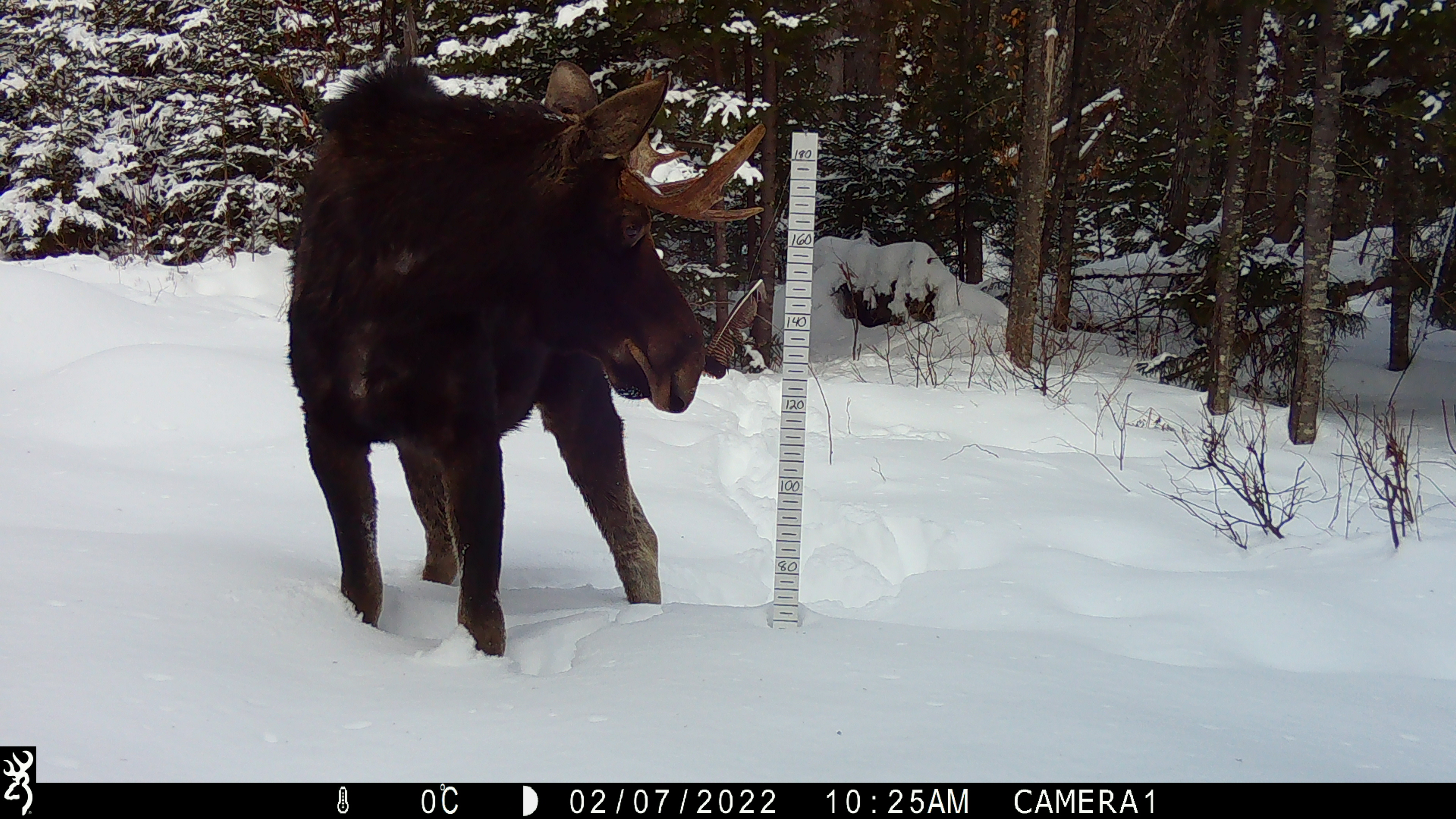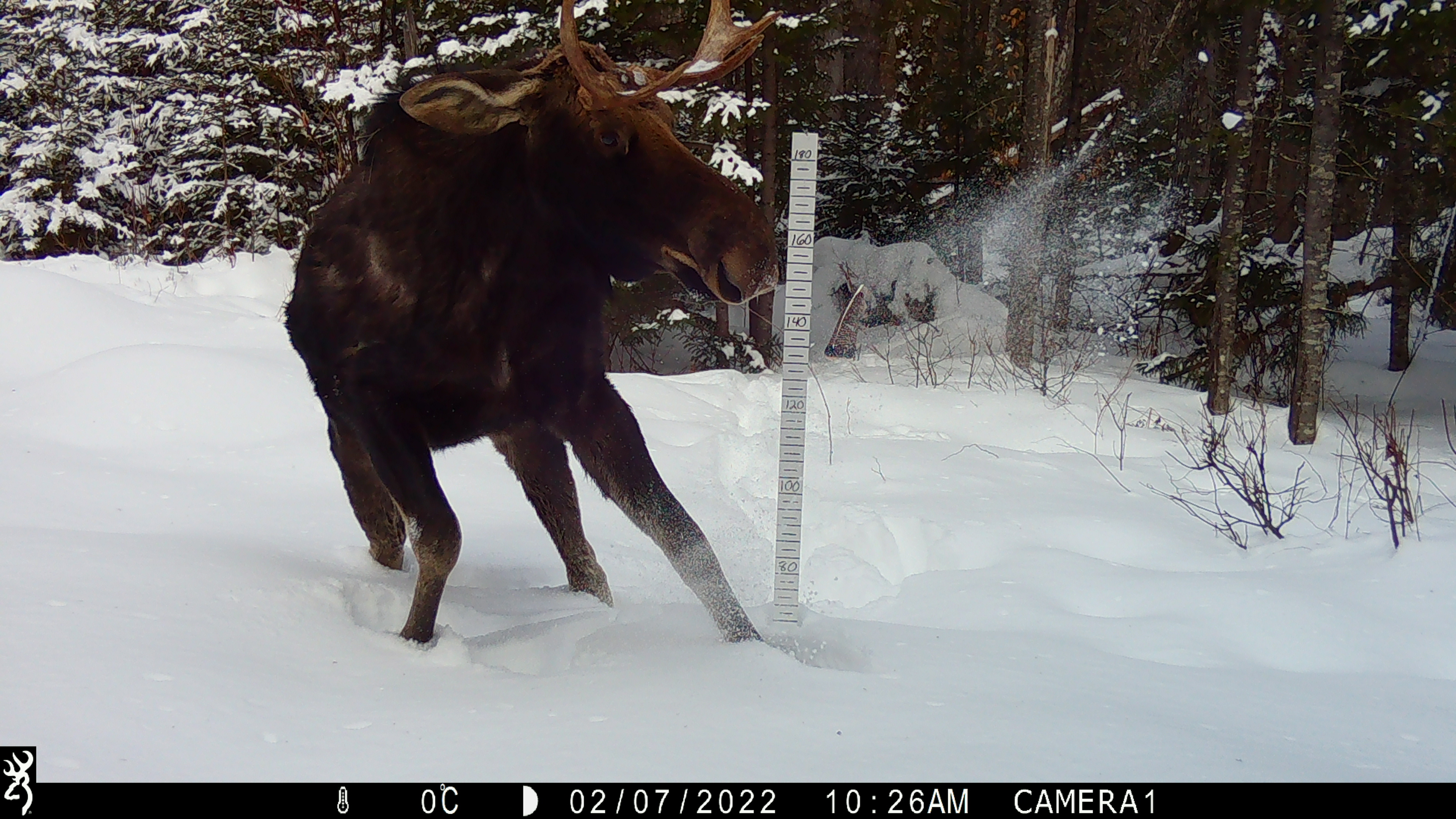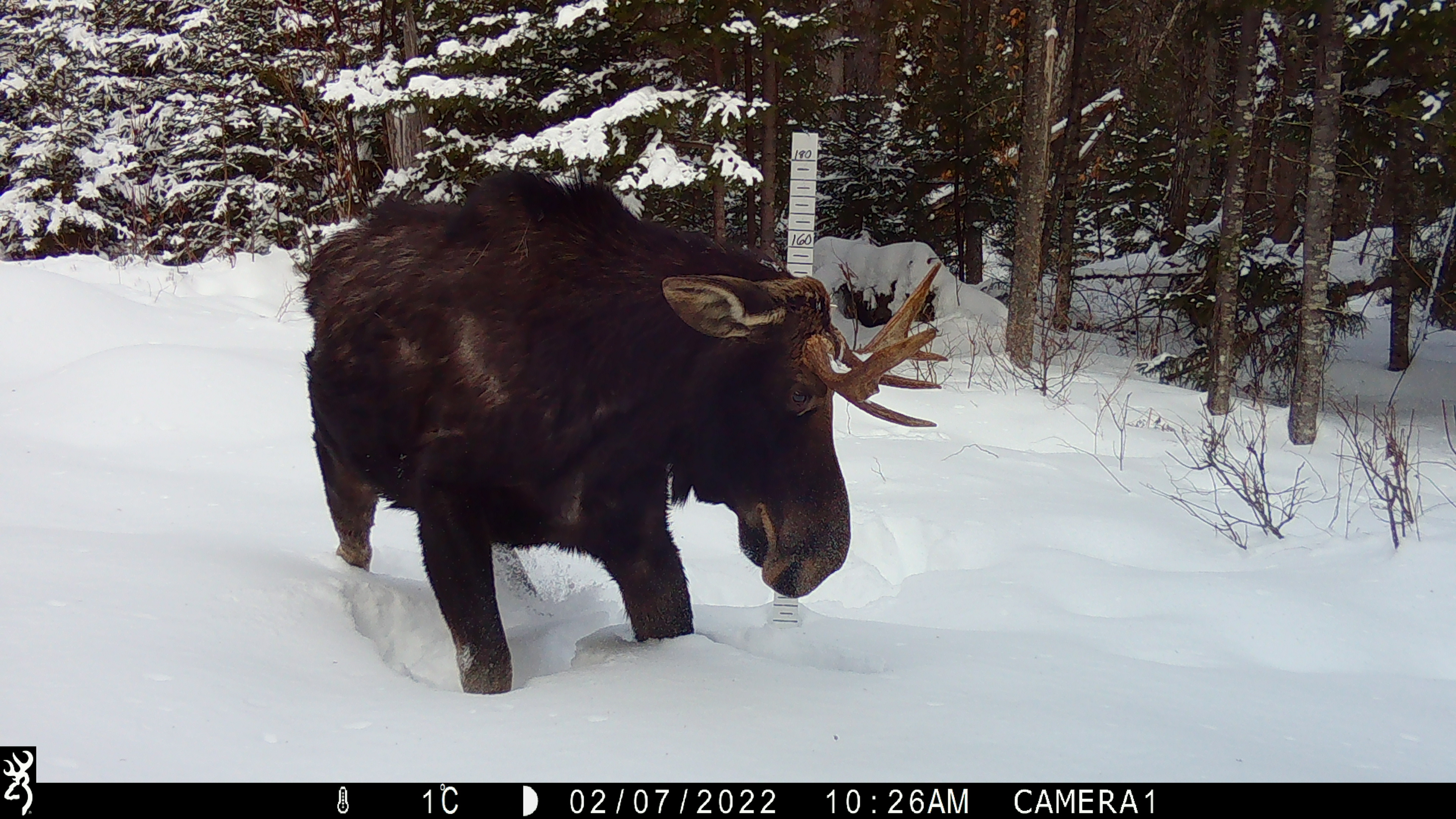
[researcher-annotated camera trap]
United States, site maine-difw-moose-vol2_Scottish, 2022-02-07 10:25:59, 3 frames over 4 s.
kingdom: Animalia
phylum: Chordata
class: Mammalia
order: Artiodactyla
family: Cervidae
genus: Alces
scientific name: Alces alces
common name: moose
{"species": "moose (Alces alces)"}